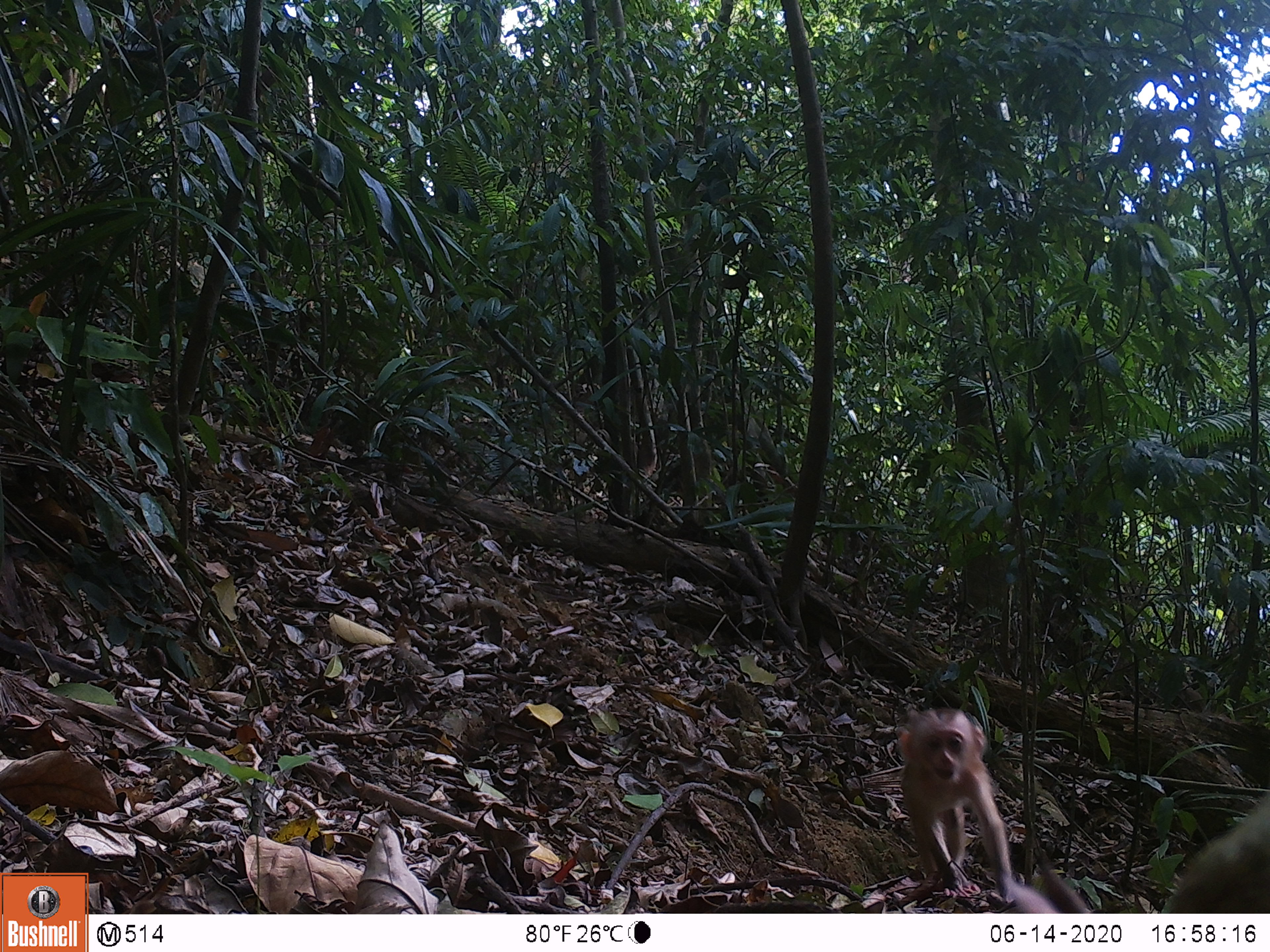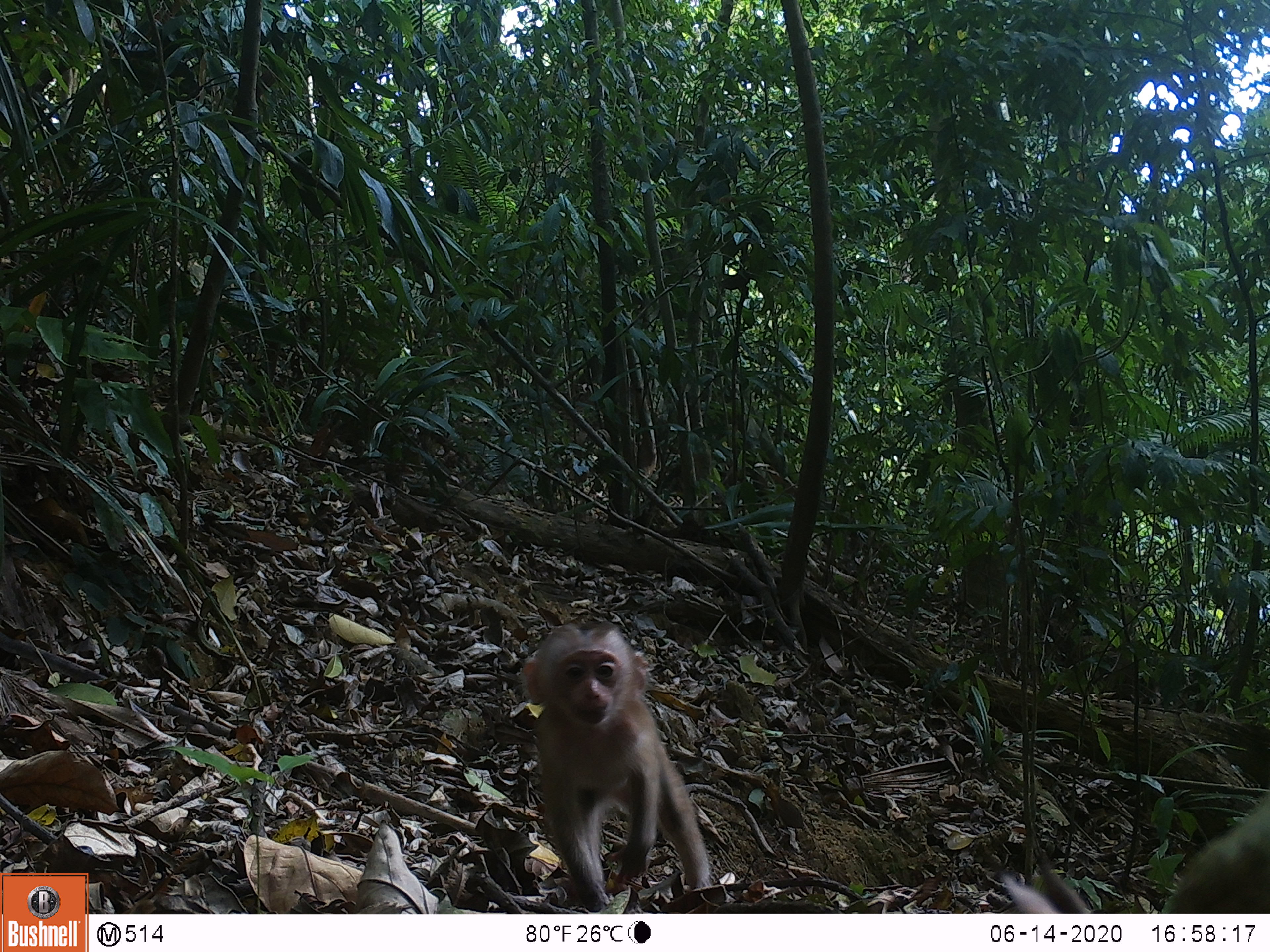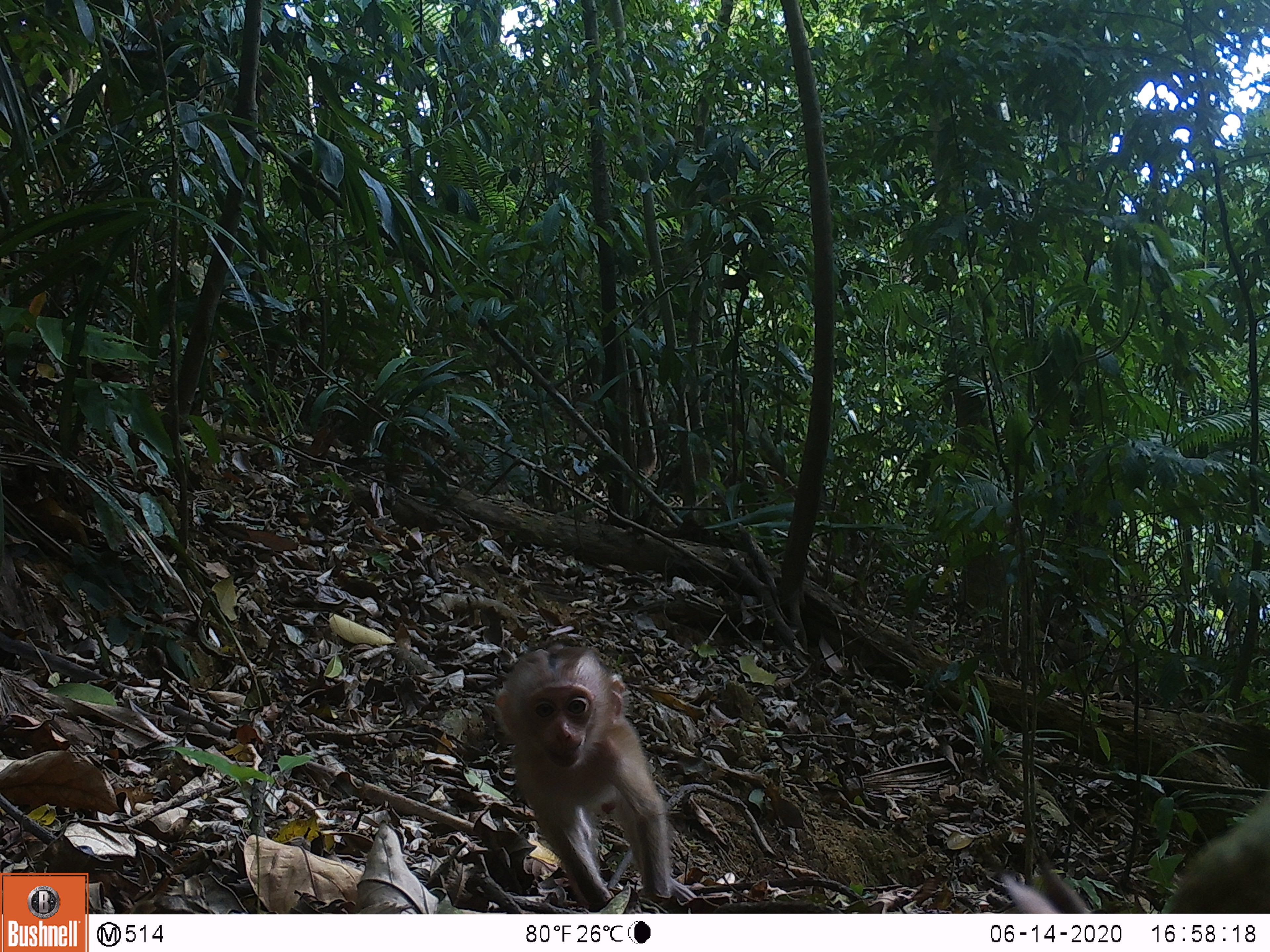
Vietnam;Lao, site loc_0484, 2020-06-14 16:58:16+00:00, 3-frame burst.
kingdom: Animalia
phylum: Chordata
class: Mammalia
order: Primates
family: Cercopithecidae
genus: Macaca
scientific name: Macaca nemestrina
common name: pig-tailed macaque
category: pig tailed macaque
Pig tailed macaque (pig-tailed macaque) (Macaca nemestrina). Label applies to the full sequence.